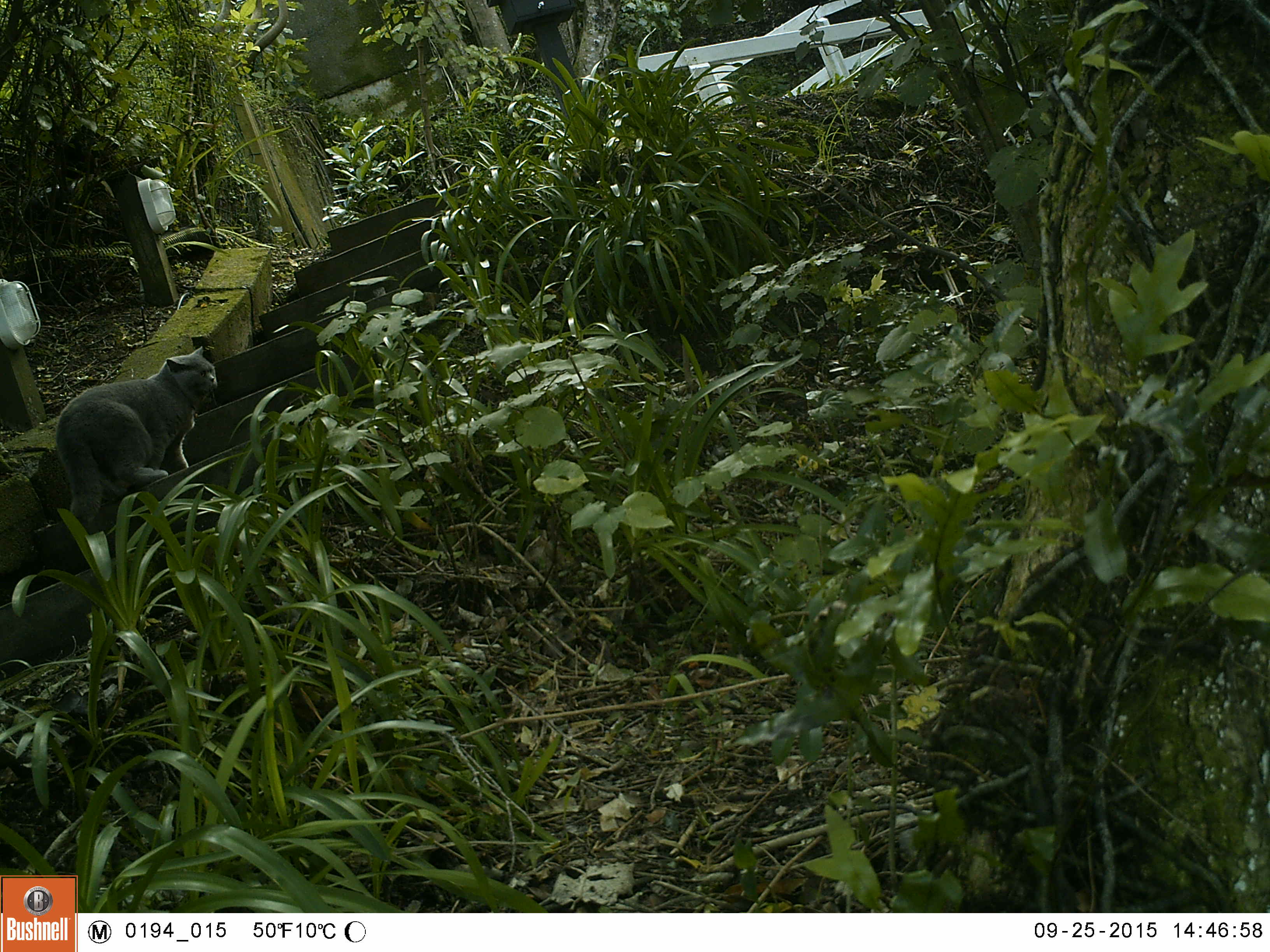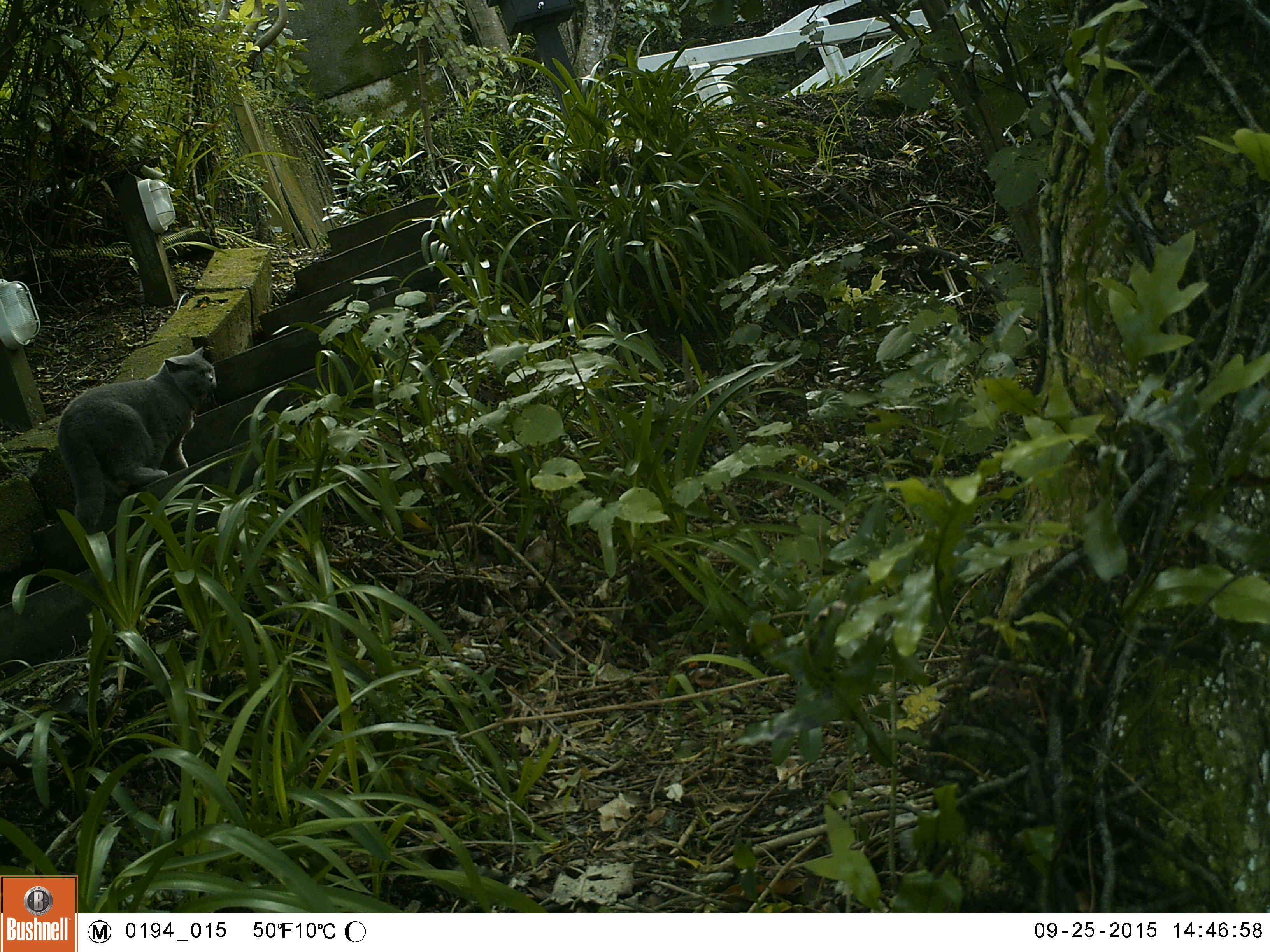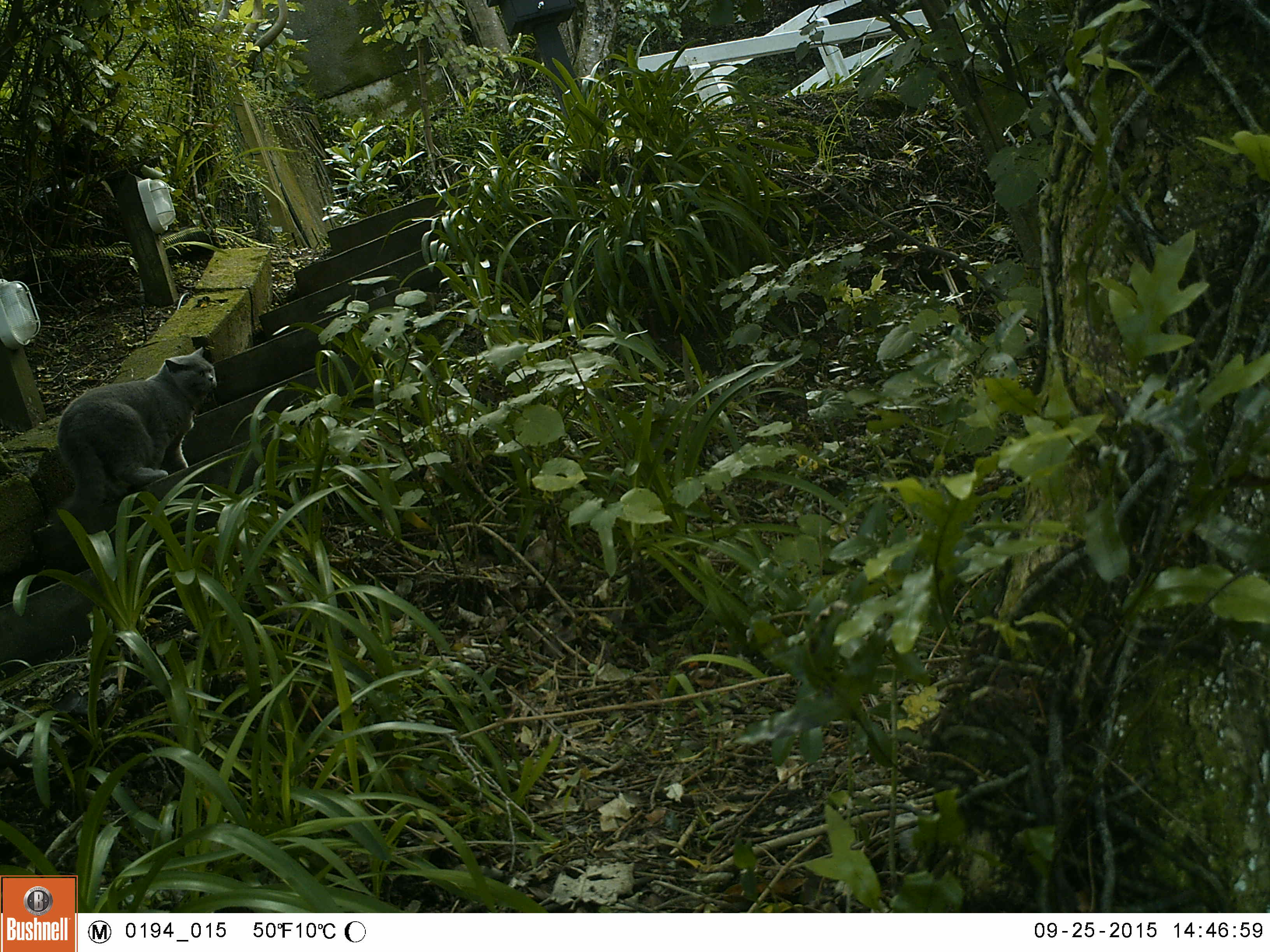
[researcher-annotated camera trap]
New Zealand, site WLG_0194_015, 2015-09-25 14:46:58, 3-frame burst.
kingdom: Animalia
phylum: Chordata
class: Mammalia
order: Carnivora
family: Felidae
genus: Felis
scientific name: Felis catus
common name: domestic cat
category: cat